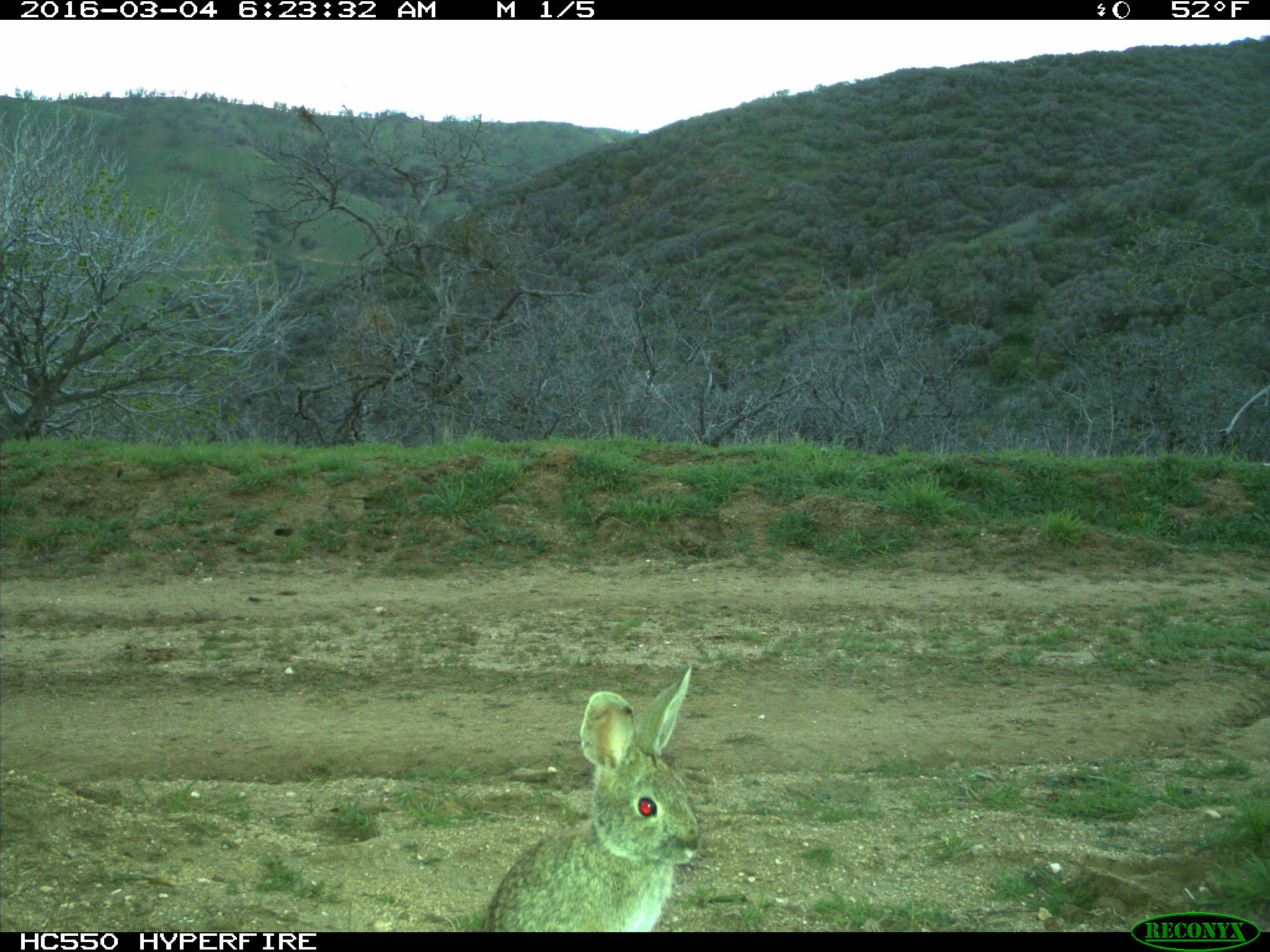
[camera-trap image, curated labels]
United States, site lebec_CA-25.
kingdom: Animalia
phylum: Chordata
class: Mammalia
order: Lagomorpha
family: Leporidae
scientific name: Leporidae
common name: rabbits and hares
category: unidentified rabbit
Unidentified rabbit (rabbits and hares) (Leporidae).